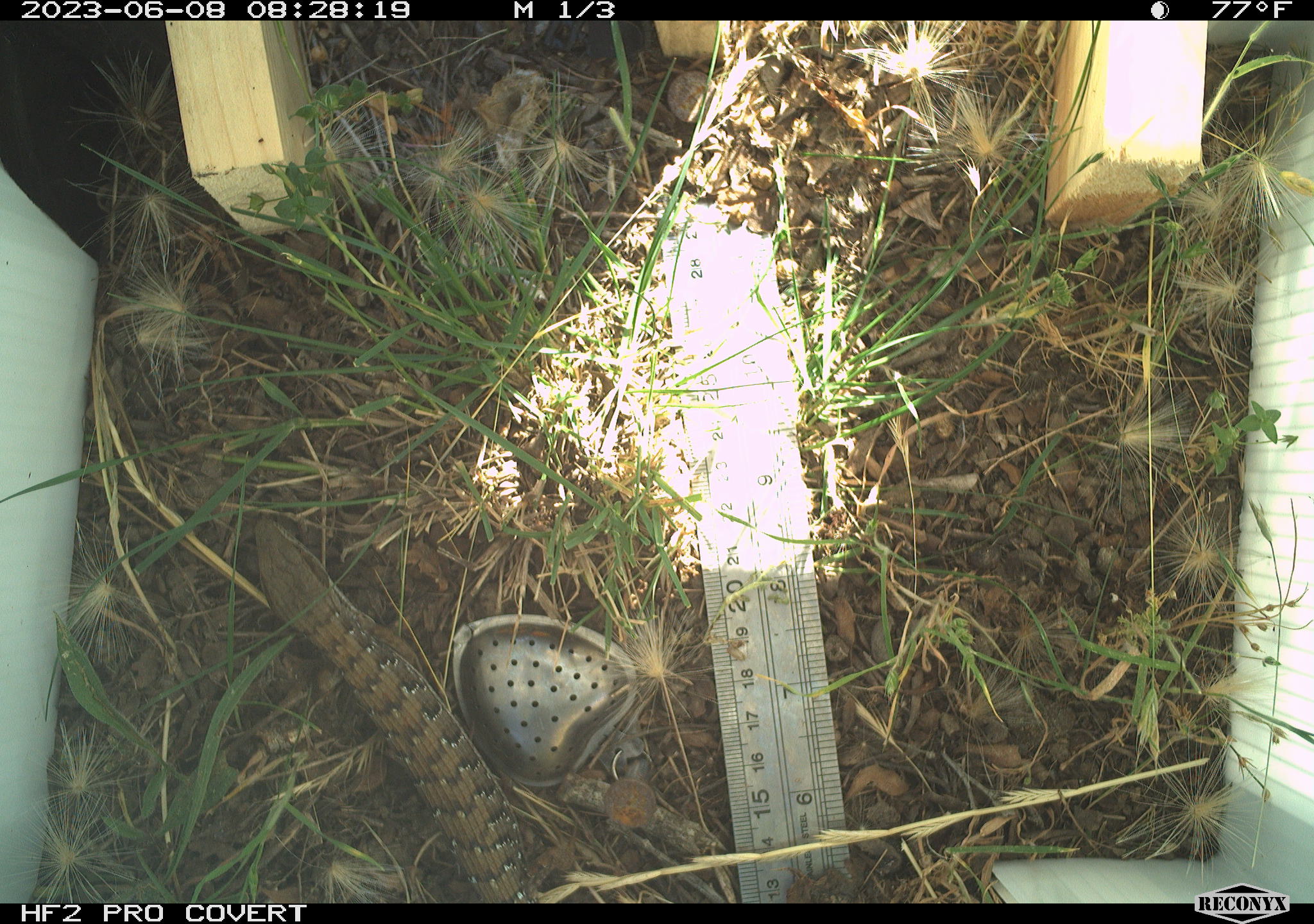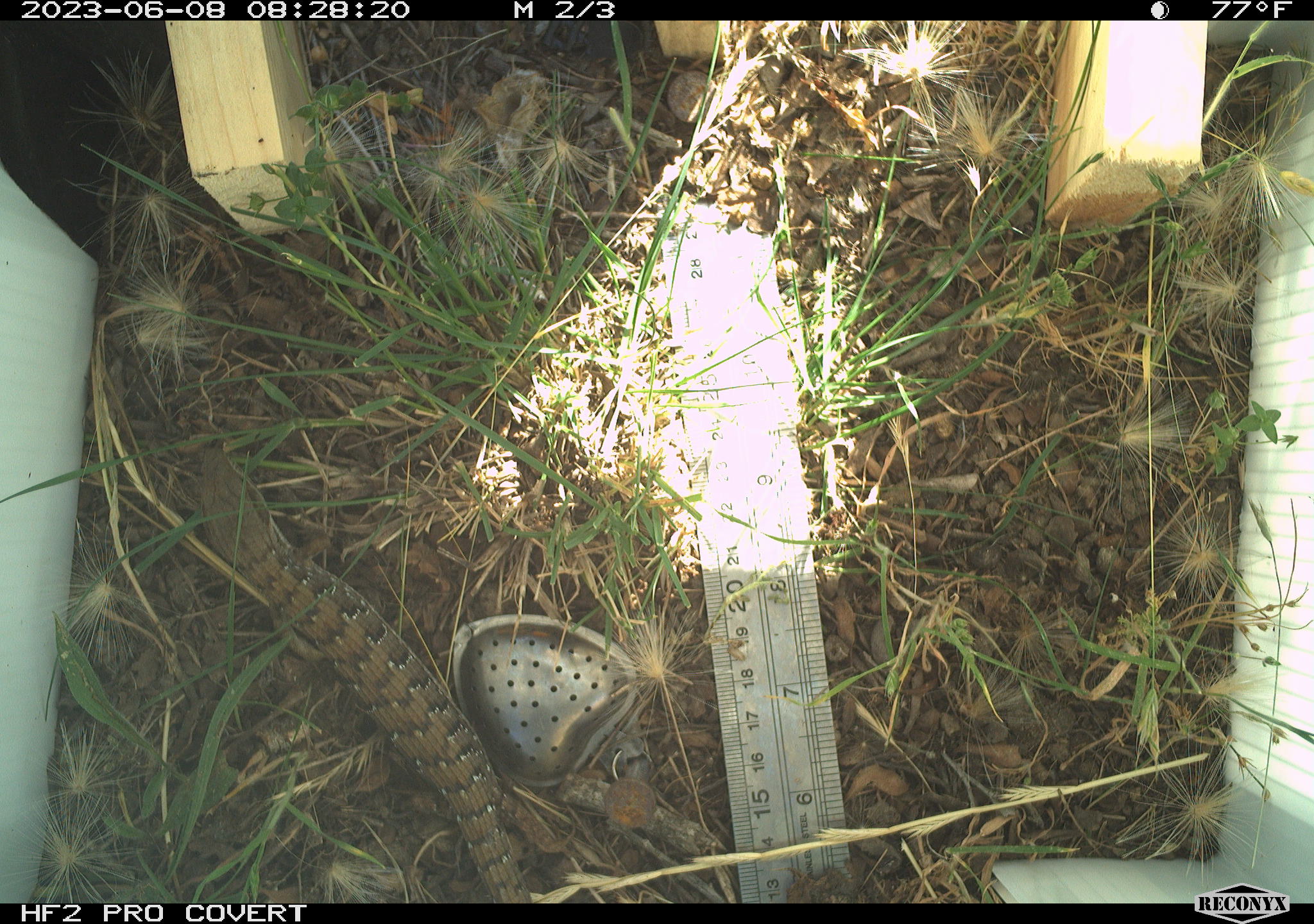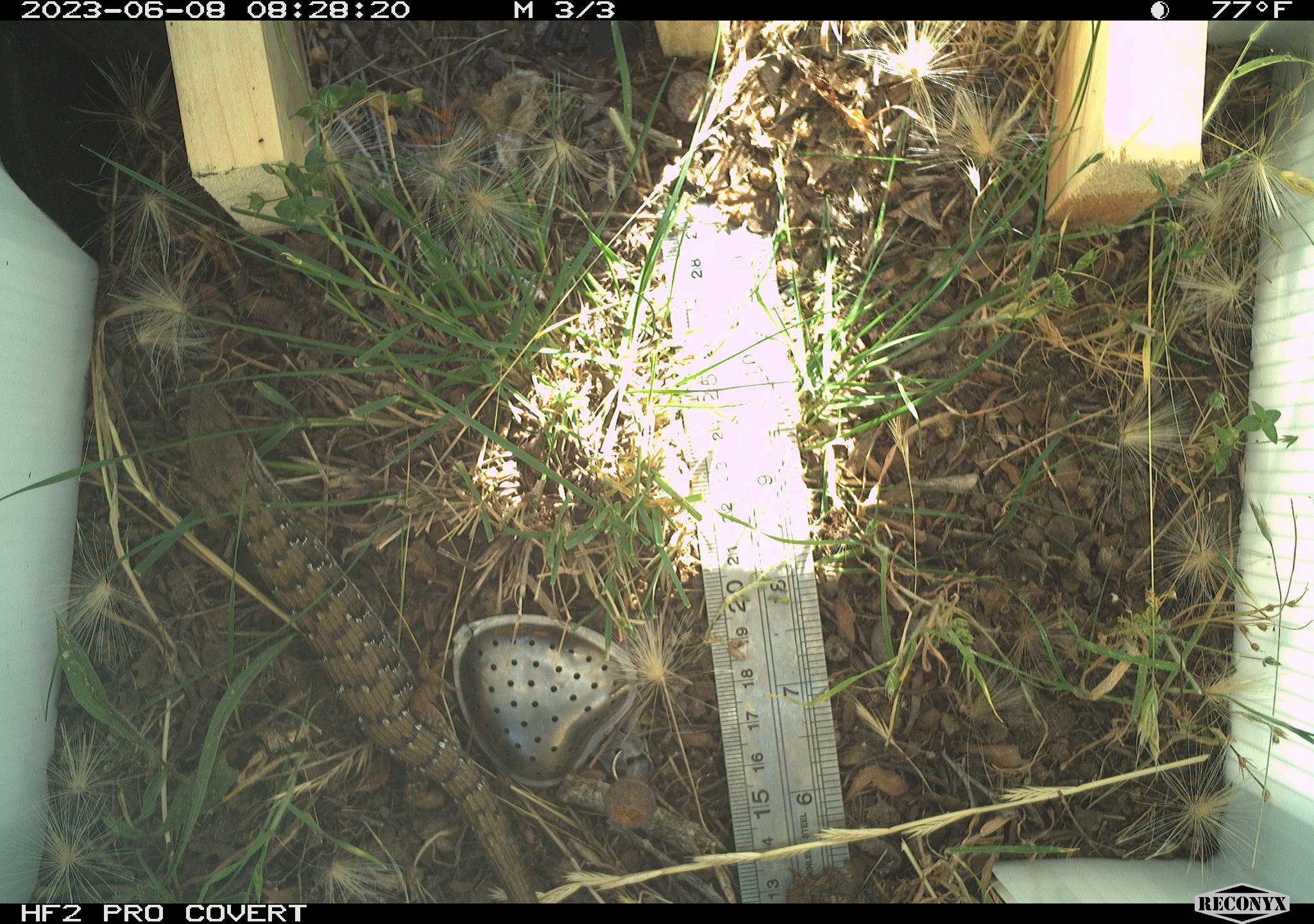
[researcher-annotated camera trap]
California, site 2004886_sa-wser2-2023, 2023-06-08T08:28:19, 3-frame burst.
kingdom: Animalia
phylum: Chordata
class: Reptilia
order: Squamata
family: Anguidae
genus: Elgaria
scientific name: Elgaria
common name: alligator lizards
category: elgaria species